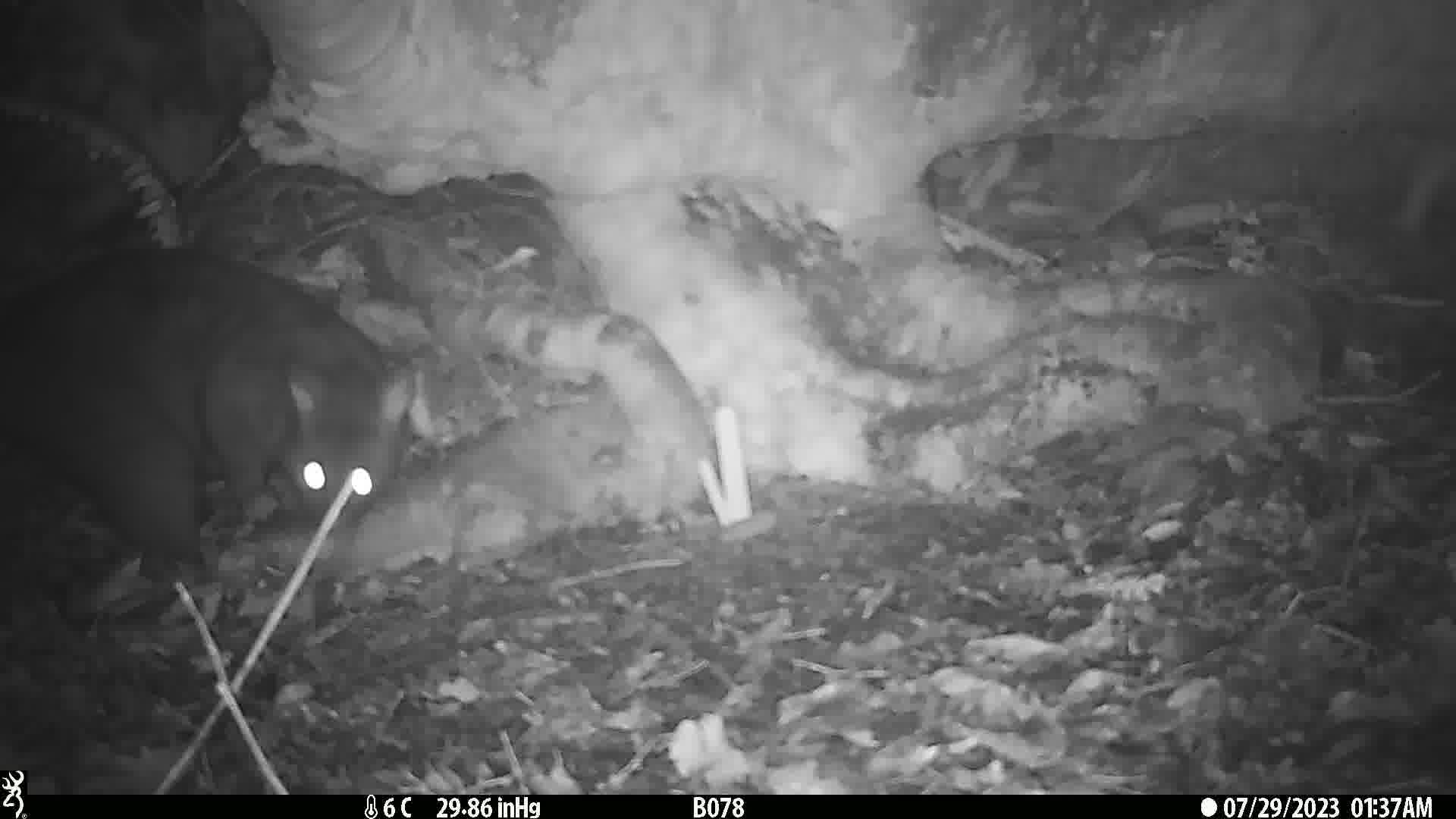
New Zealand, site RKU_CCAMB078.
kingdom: Animalia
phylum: Chordata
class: Mammalia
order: Diprotodontia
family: Phalangeridae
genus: Trichosurus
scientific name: Trichosurus vulpecula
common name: common brushtail possum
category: possum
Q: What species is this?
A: Possum (common brushtail possum) (Trichosurus vulpecula).